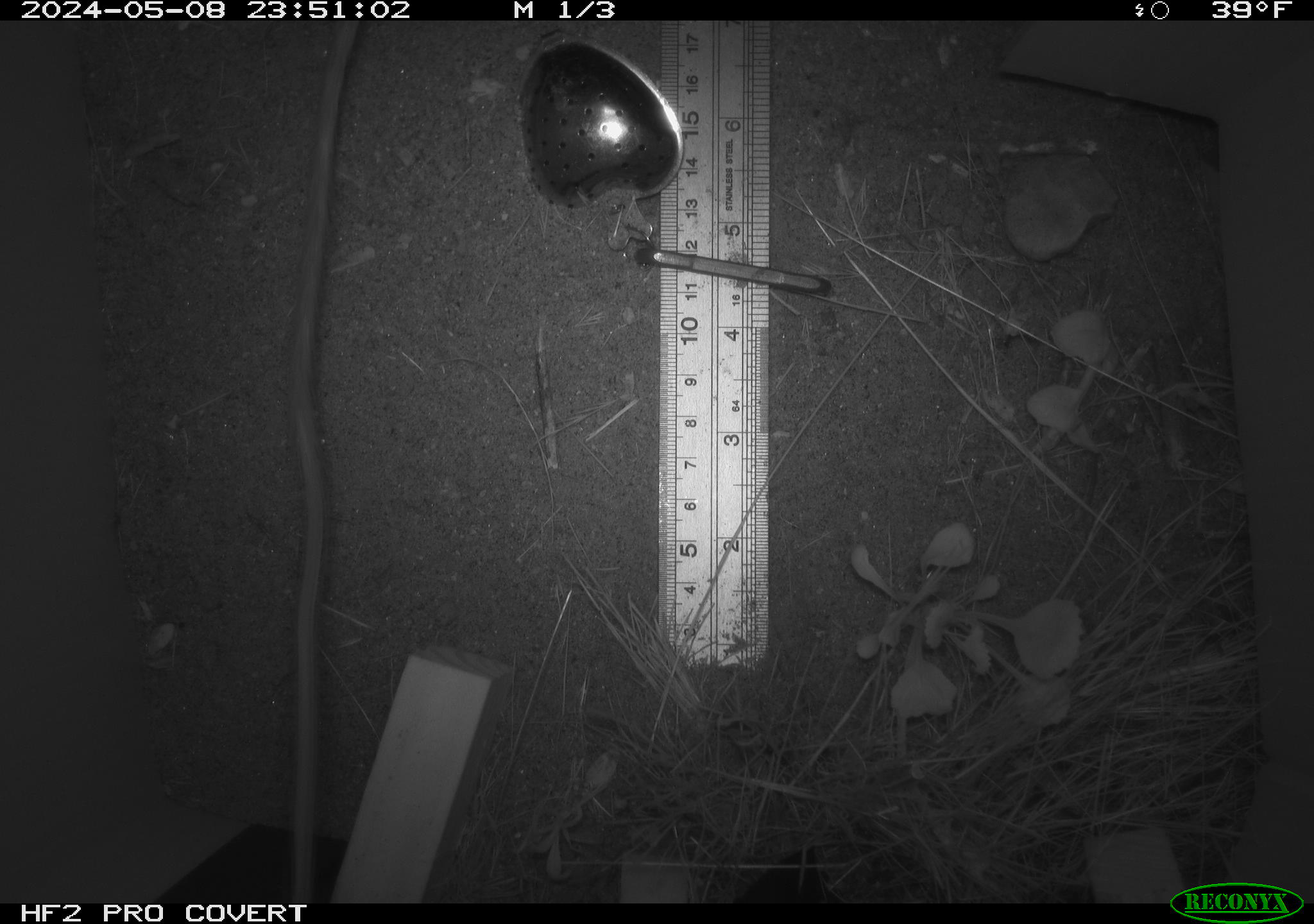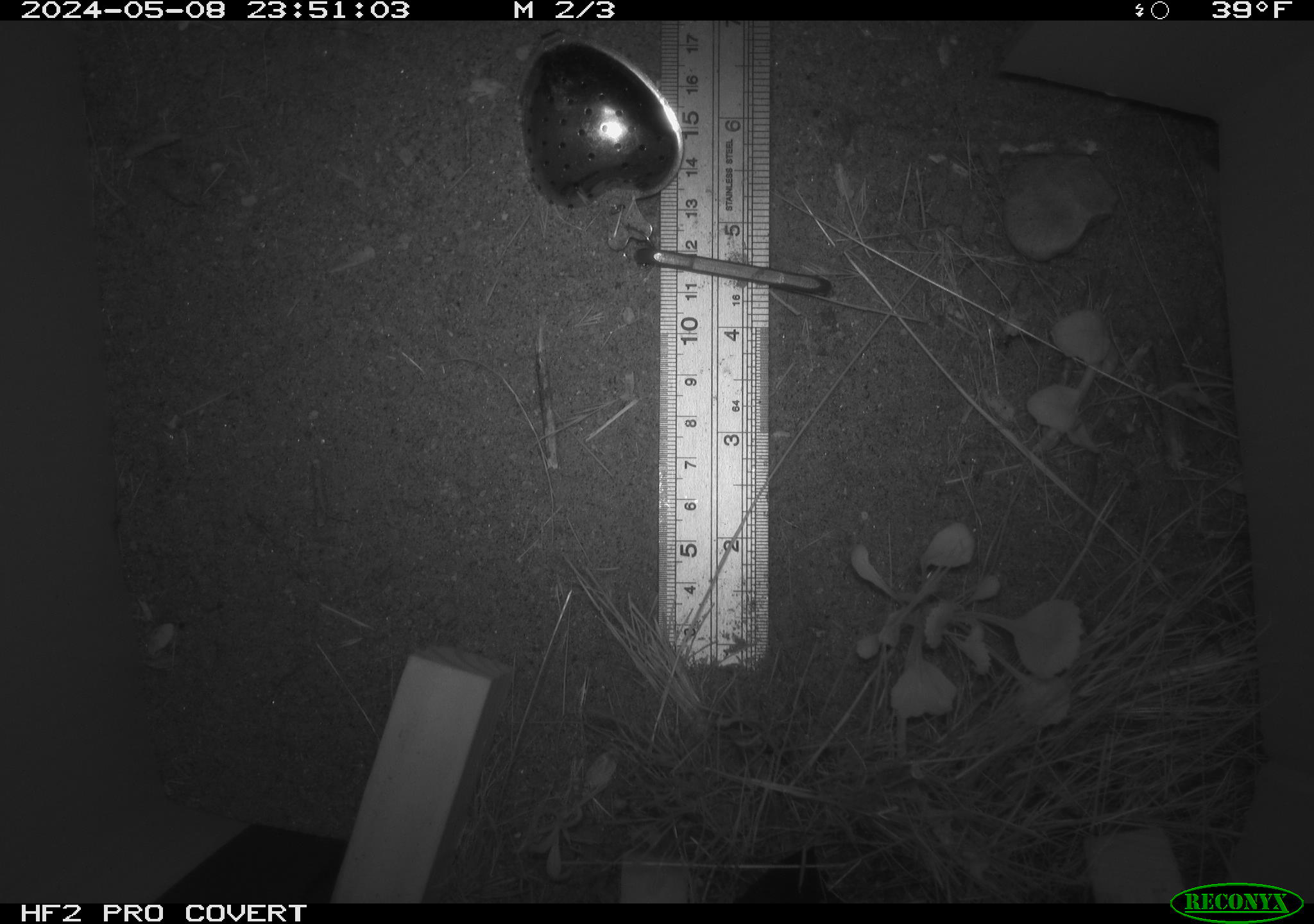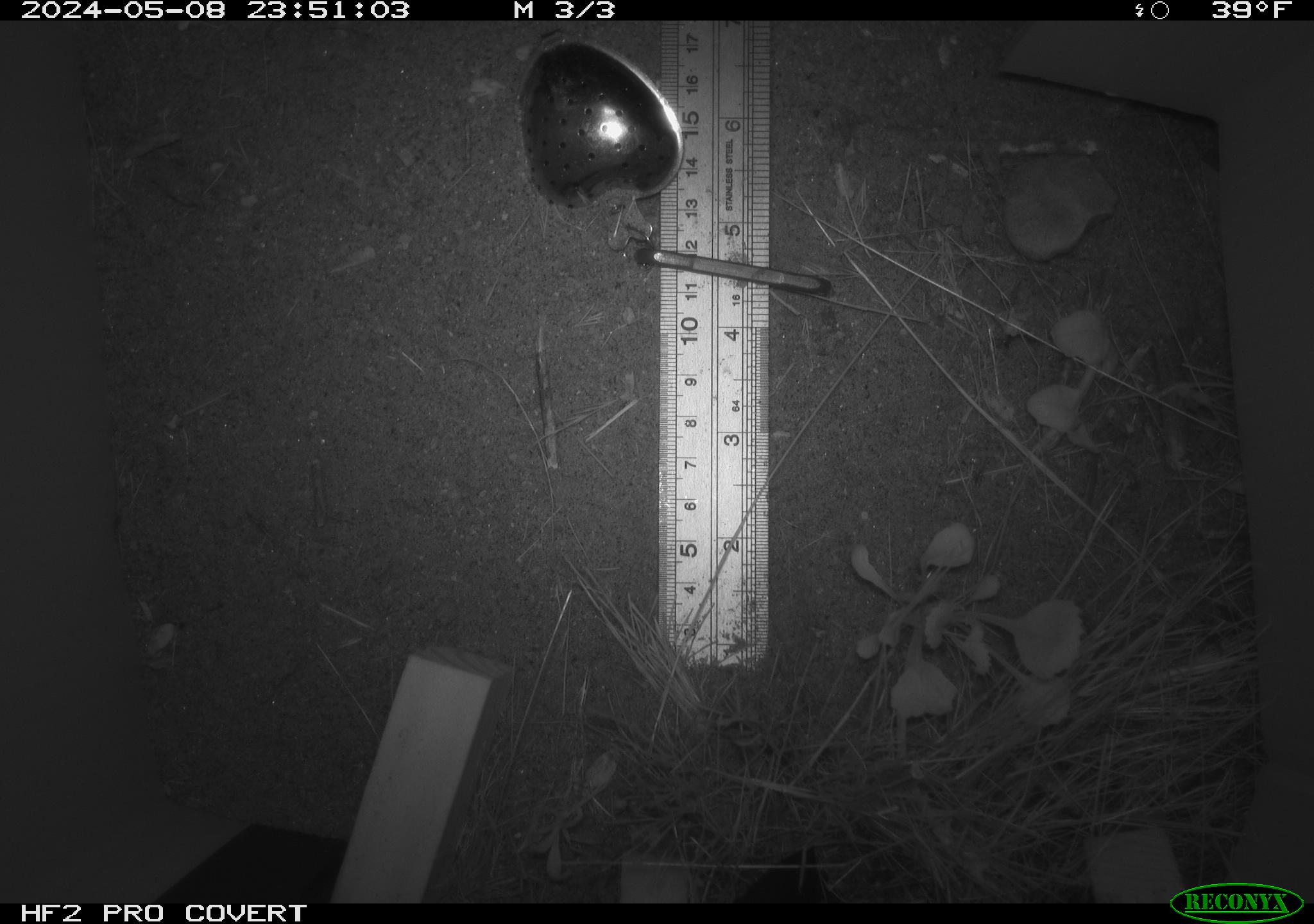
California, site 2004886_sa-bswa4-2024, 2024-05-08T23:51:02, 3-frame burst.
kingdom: Animalia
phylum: Chordata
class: Mammalia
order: Rodentia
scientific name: Rodentia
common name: rodent